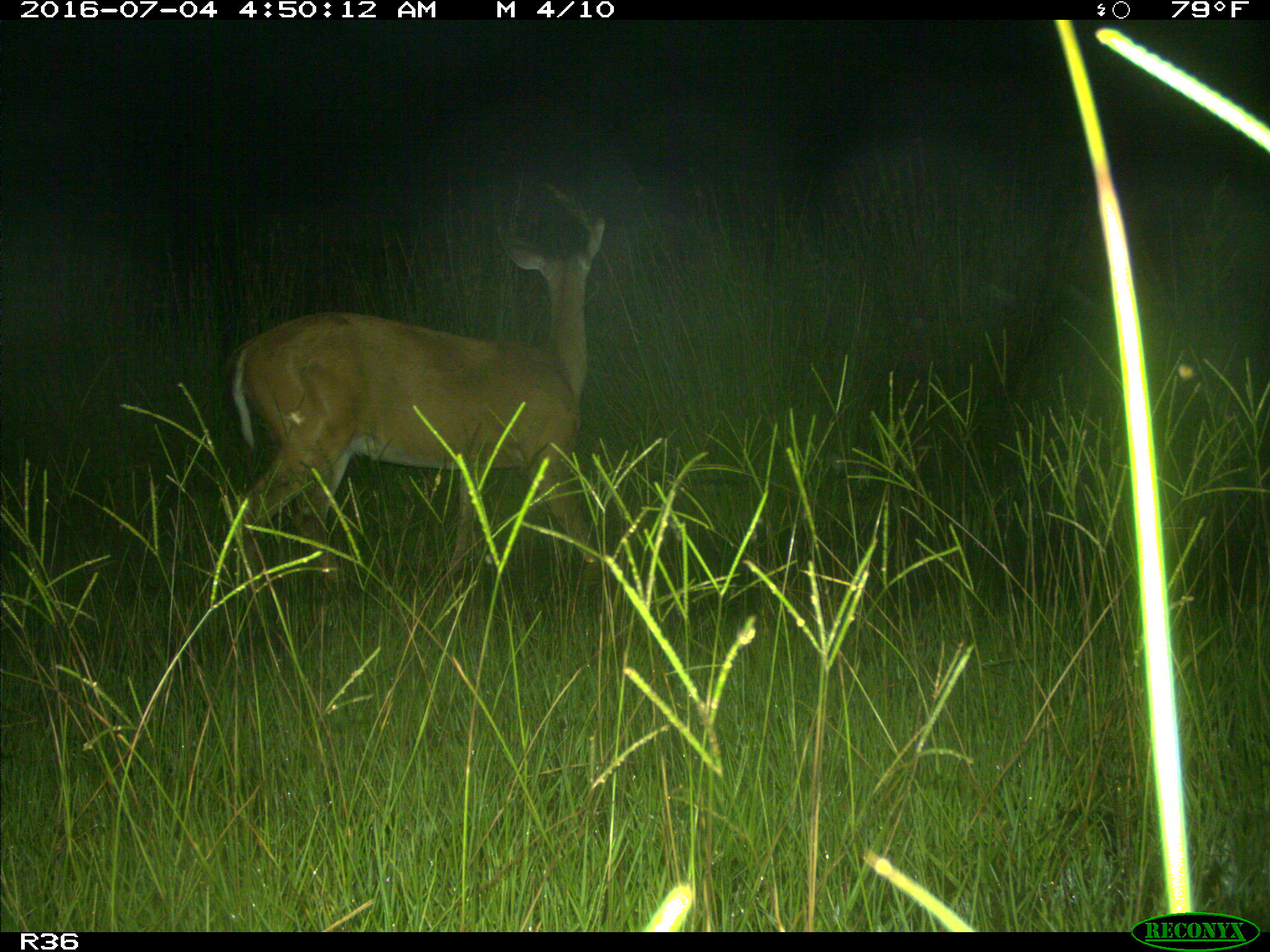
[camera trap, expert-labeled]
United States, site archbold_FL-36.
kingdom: Animalia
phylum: Chordata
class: Mammalia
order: Artiodactyla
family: Cervidae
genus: Odocoileus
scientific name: Odocoileus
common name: deer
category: unidentified deer